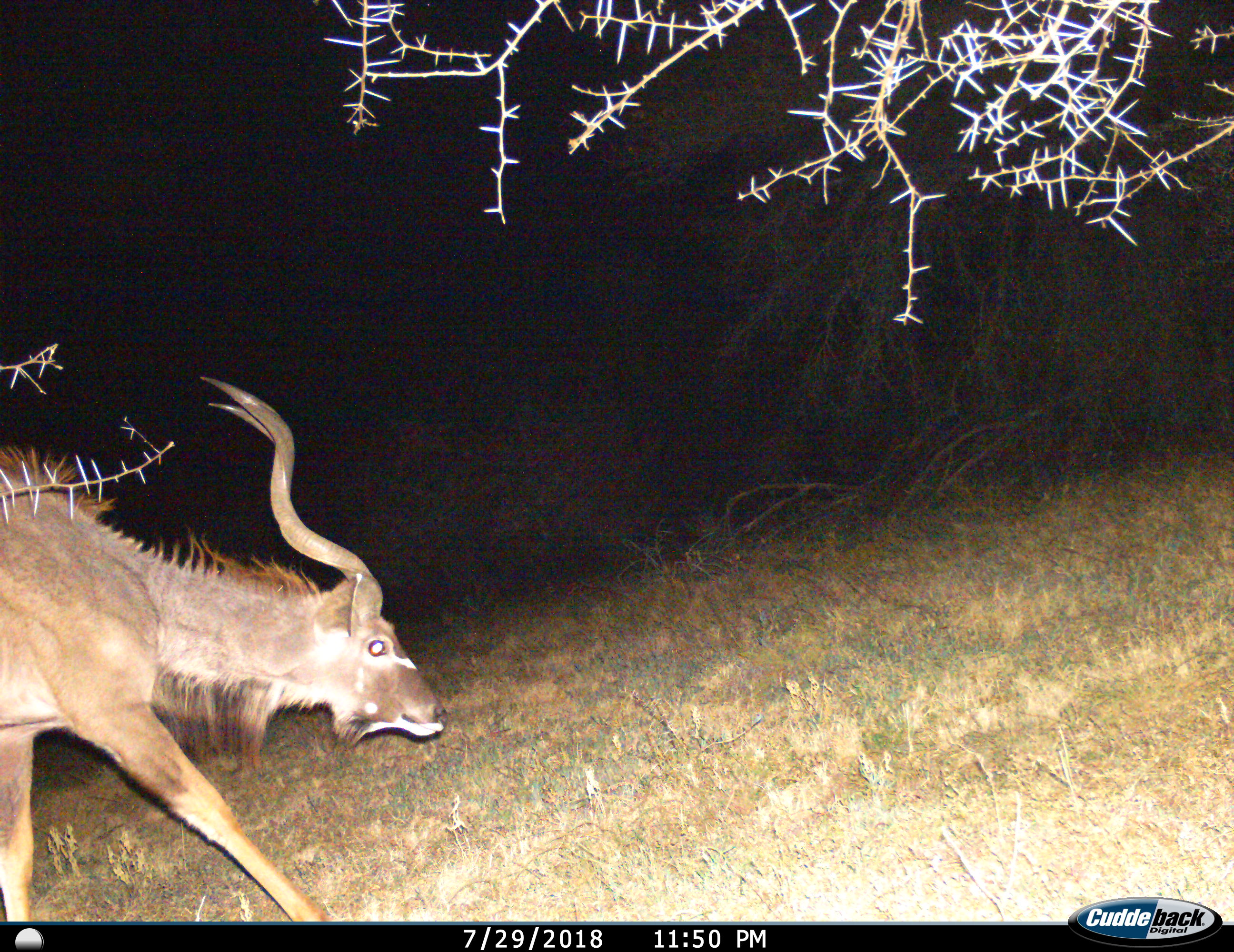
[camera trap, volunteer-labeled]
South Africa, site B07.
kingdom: Animalia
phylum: Chordata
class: Mammalia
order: Artiodactyla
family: Bovidae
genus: Tragelaphus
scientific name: Tragelaphus strepsiceros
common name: greater kudu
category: kudu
Kudu (greater kudu) (Tragelaphus strepsiceros), count 1. Behavior (volunteer vote fractions): standing 30%, resting 0%, moving 80%, interacting 0%. Young present (vote fraction): 0%. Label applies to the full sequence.